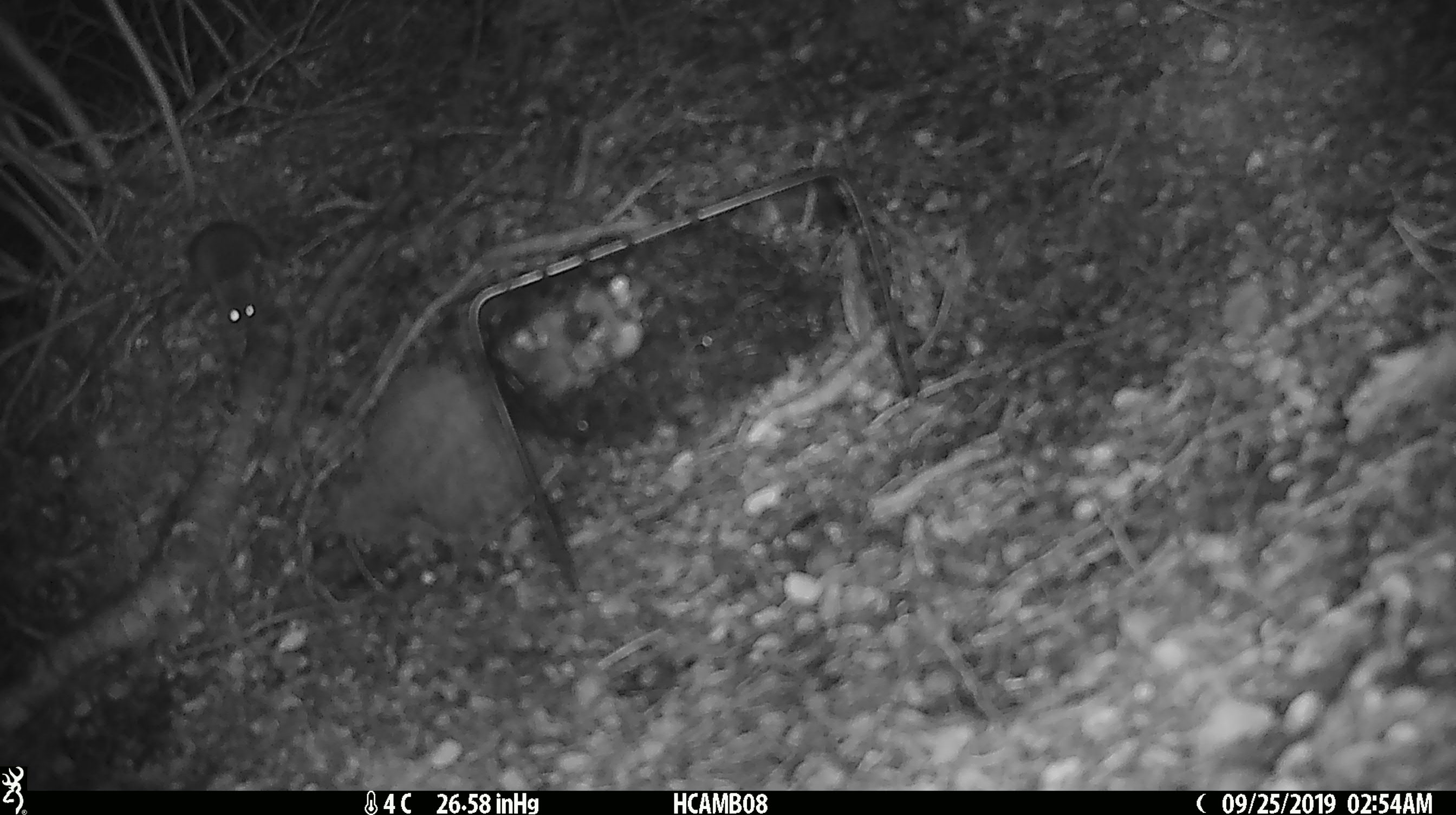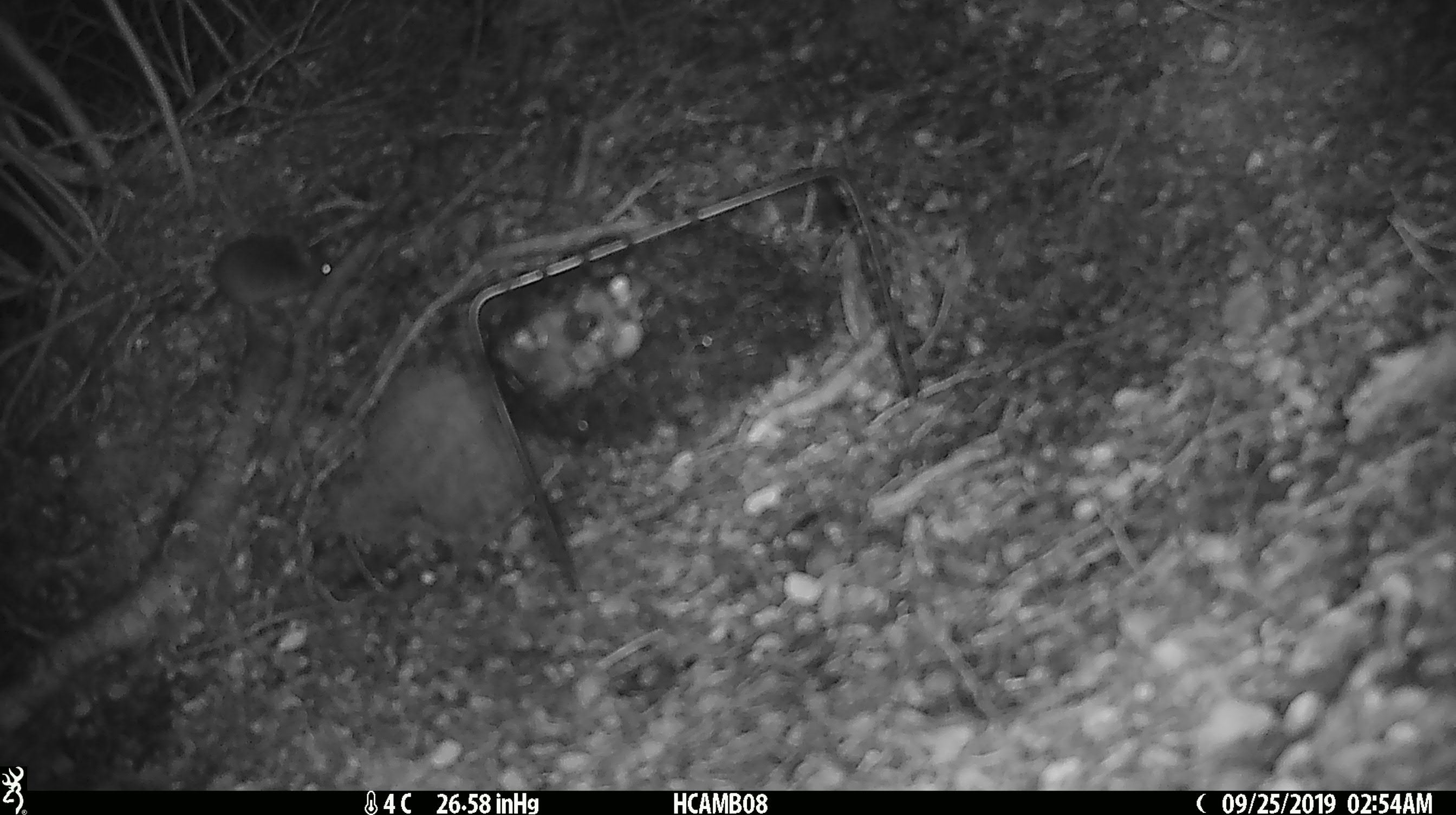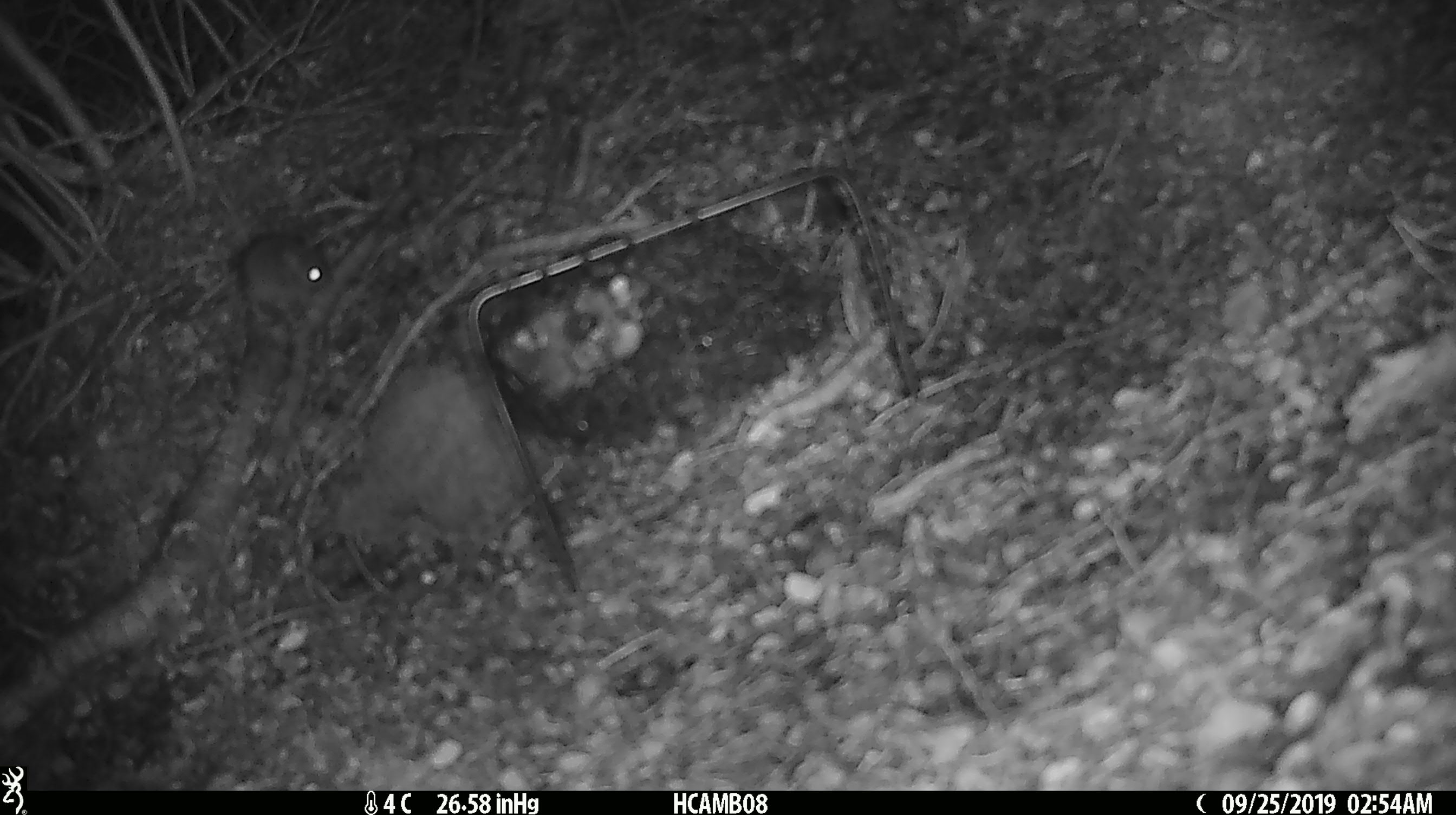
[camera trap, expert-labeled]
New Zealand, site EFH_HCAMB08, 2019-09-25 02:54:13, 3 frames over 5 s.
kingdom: Animalia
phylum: Chordata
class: Mammalia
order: Rodentia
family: Muridae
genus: Mus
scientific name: Mus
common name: mouse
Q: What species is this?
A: Mouse (Mus).